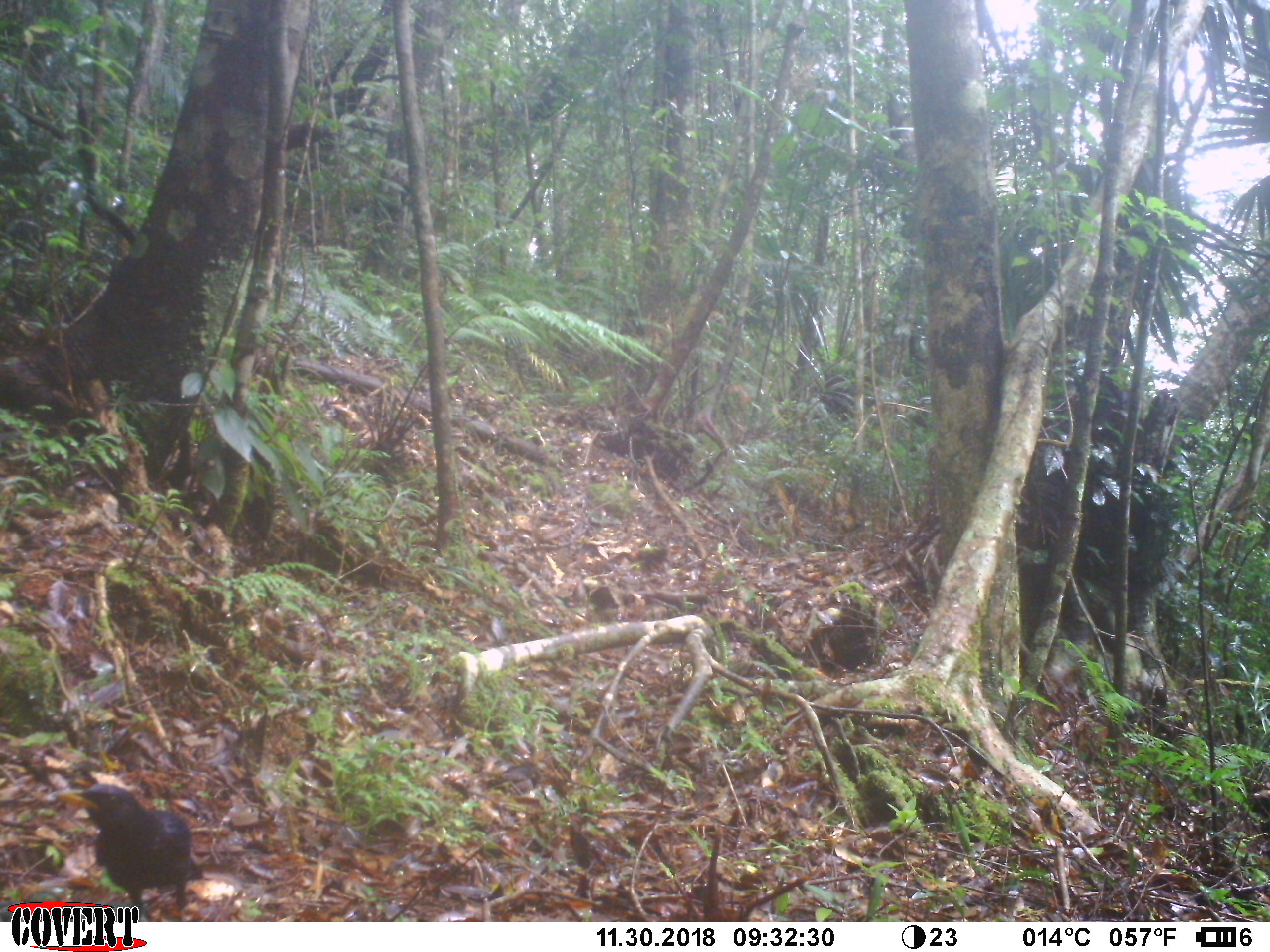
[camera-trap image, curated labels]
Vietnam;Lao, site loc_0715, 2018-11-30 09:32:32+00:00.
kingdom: Animalia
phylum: Chordata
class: Aves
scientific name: Aves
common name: bird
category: unidentified bird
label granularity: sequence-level